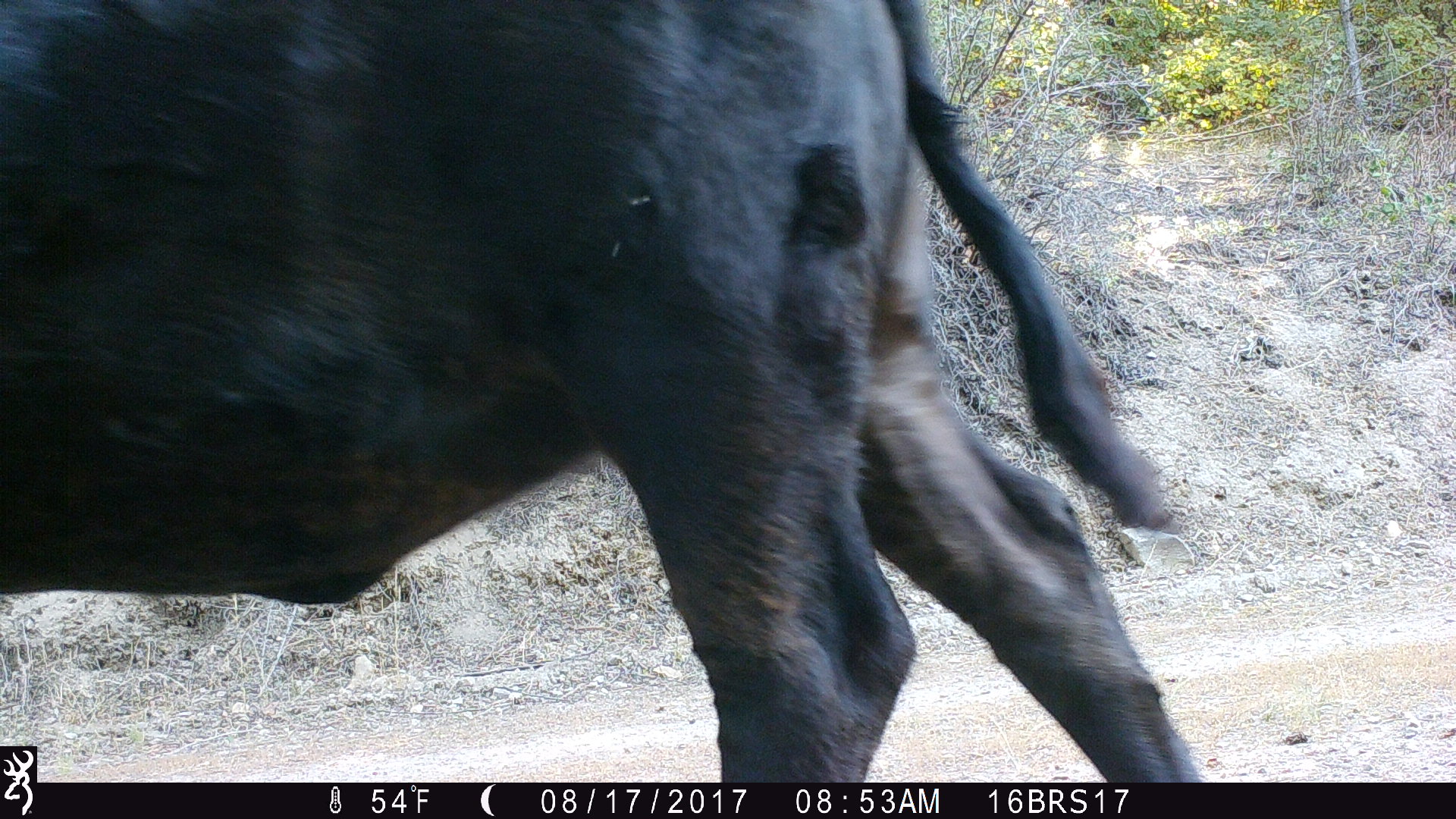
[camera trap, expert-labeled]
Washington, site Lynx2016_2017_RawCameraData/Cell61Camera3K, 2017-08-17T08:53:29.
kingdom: Animalia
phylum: Chordata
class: Mammalia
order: Artiodactyla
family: Bovidae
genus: Bos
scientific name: Bos taurus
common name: domestic cattle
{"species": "domestic cattle (Bos taurus)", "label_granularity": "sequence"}